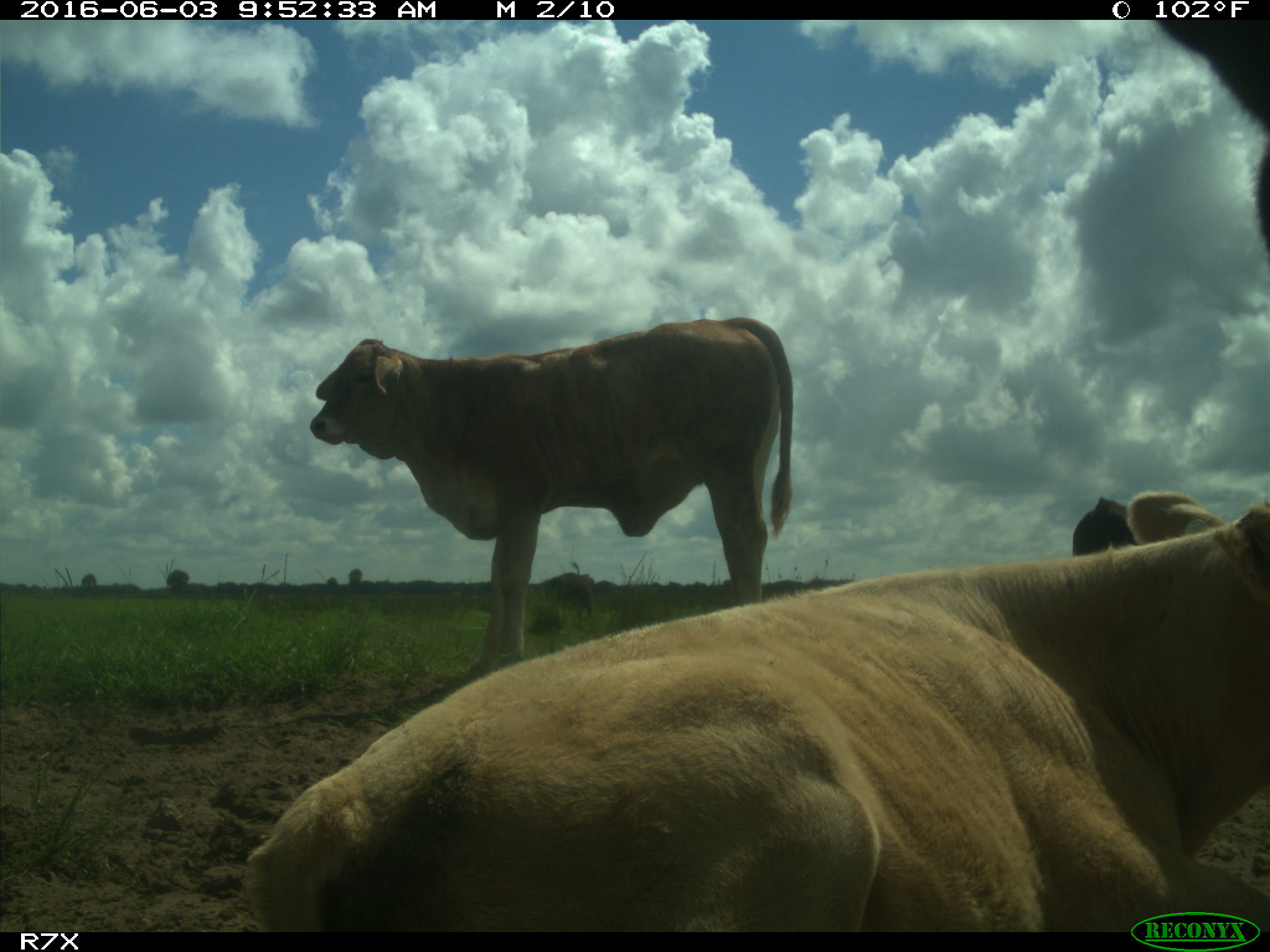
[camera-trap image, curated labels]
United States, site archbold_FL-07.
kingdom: Animalia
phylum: Chordata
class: Mammalia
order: Artiodactyla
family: Bovidae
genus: Bos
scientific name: Bos taurus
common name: domestic cow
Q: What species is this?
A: Bos taurus (domestic cow).